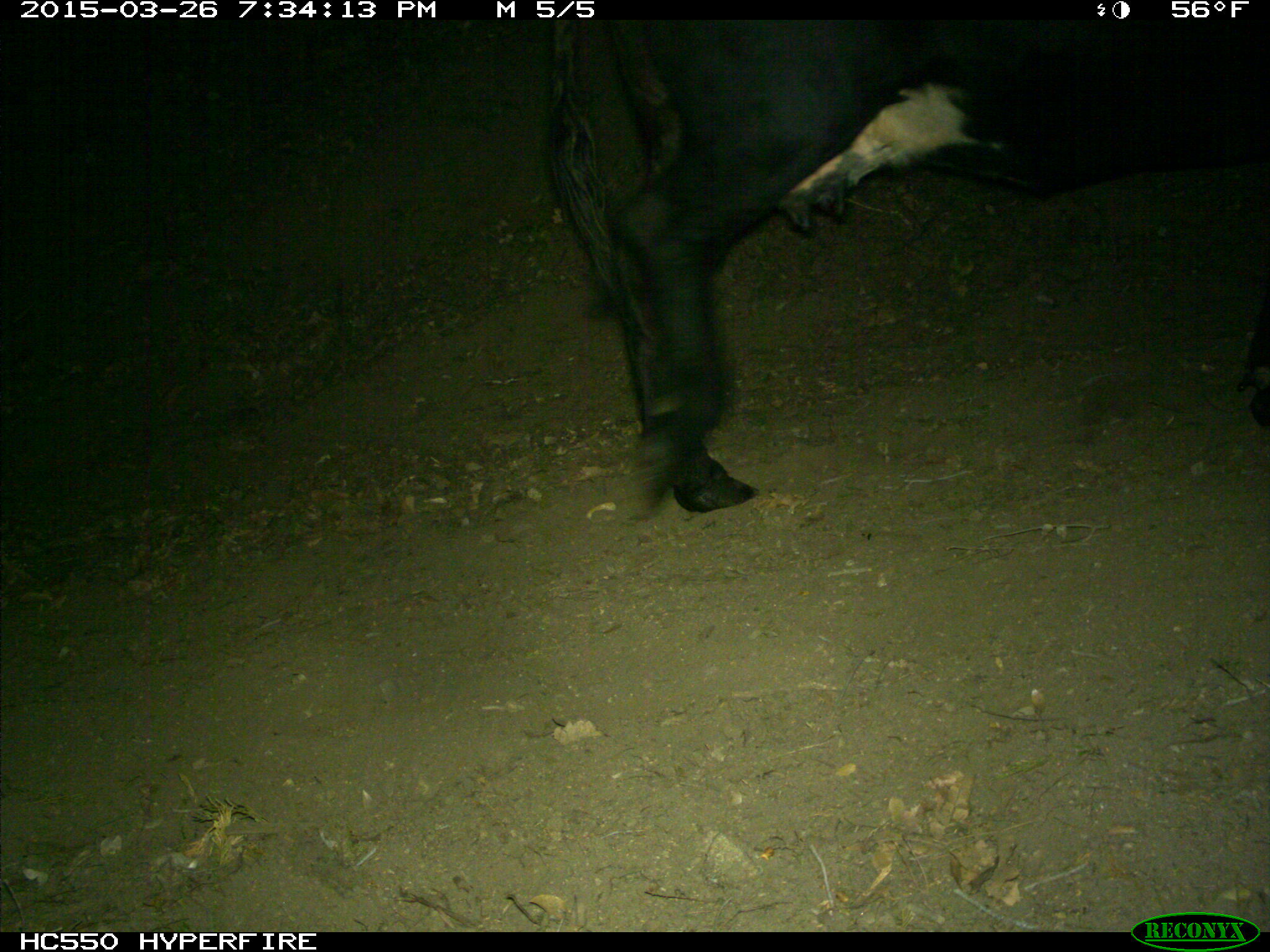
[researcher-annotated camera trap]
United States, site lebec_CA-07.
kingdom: Animalia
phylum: Chordata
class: Mammalia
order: Artiodactyla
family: Bovidae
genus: Bos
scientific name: Bos taurus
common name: domestic cow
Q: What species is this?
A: Bos taurus (domestic cow).